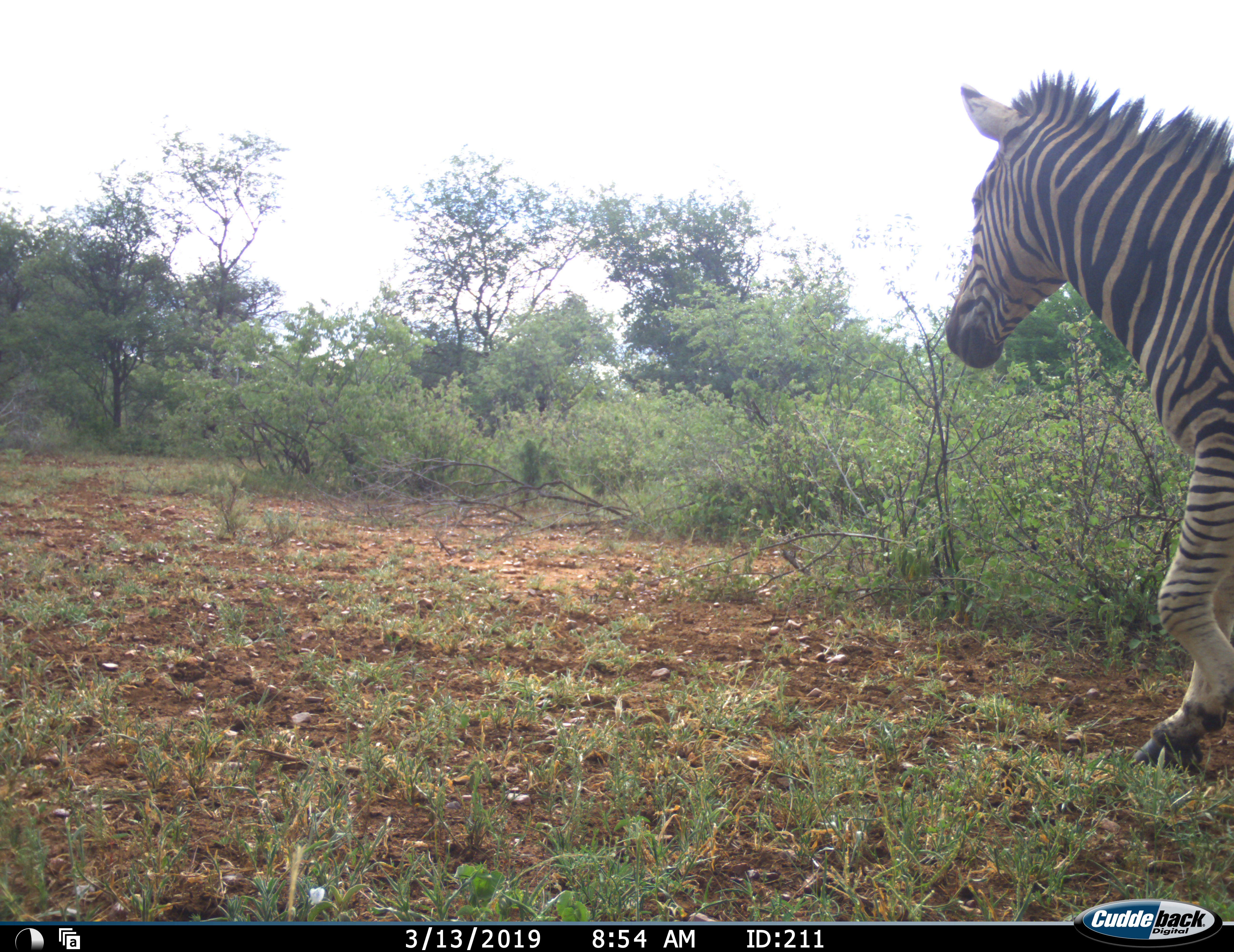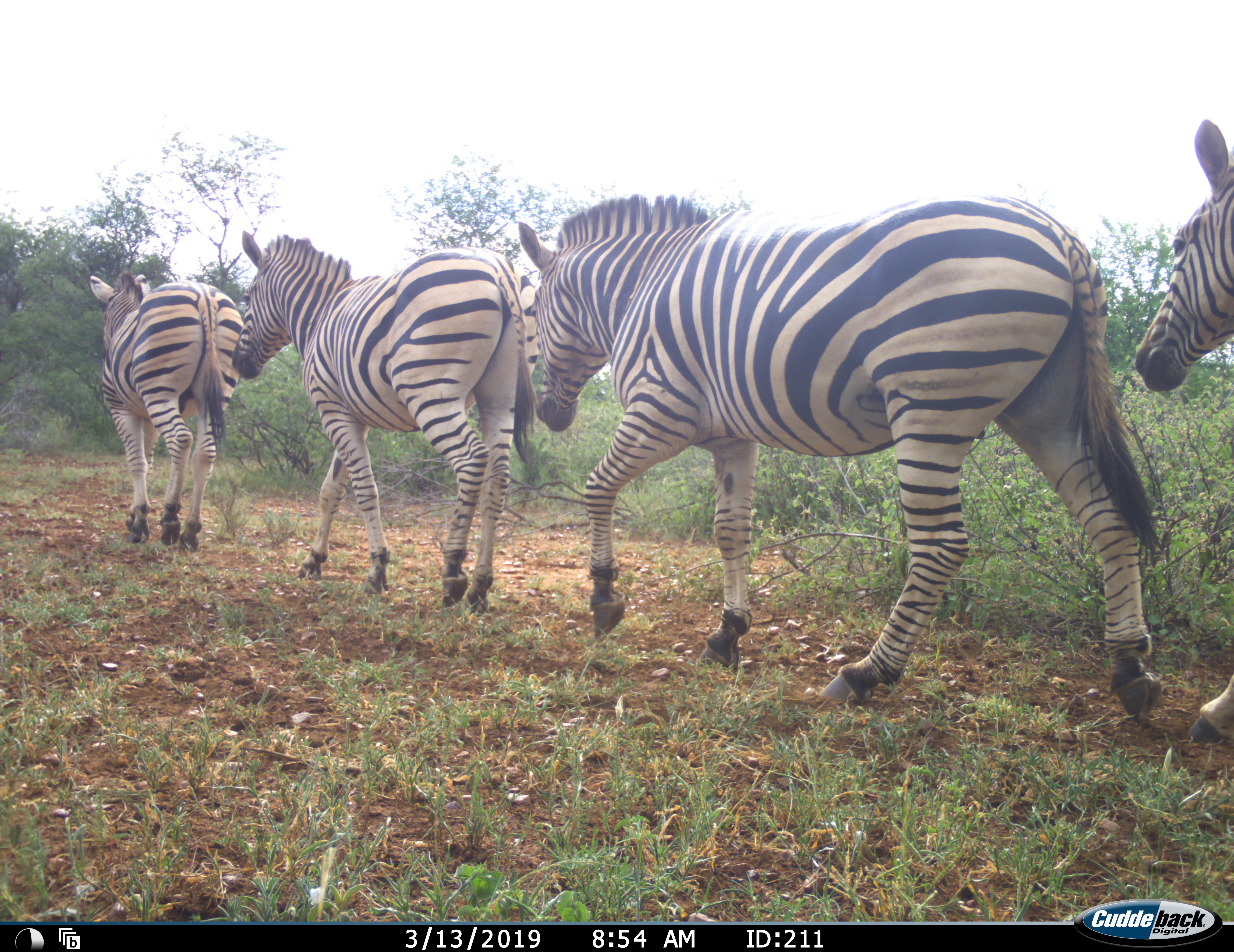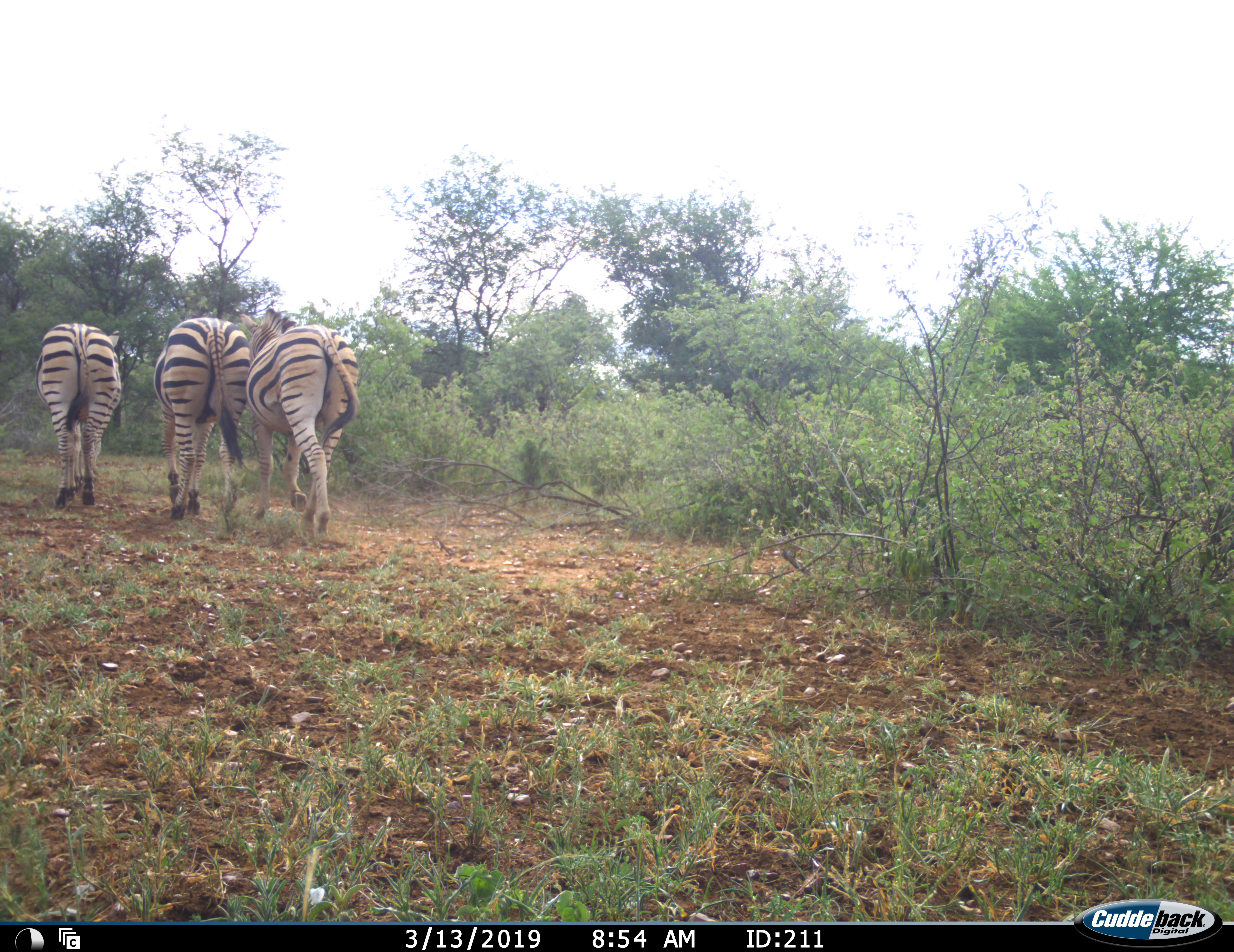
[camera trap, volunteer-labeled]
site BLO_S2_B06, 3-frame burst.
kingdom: Animalia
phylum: Chordata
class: Mammalia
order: Perissodactyla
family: Equidae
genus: Equus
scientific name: Equus quagga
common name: plains zebra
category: zebraplains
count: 4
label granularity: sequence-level